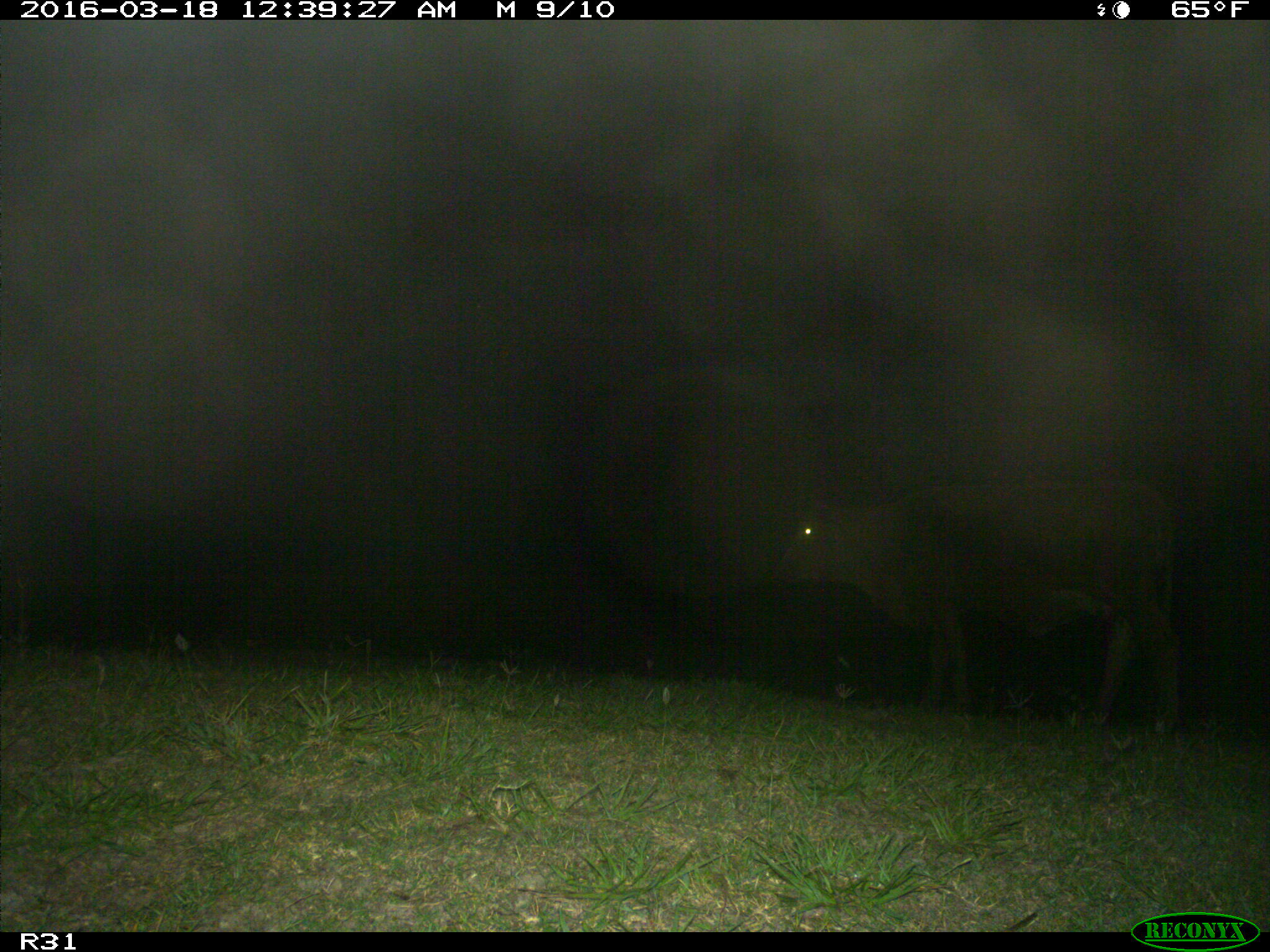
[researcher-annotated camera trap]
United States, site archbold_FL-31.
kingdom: Animalia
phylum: Chordata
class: Mammalia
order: Artiodactyla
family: Bovidae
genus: Bos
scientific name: Bos taurus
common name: domestic cow